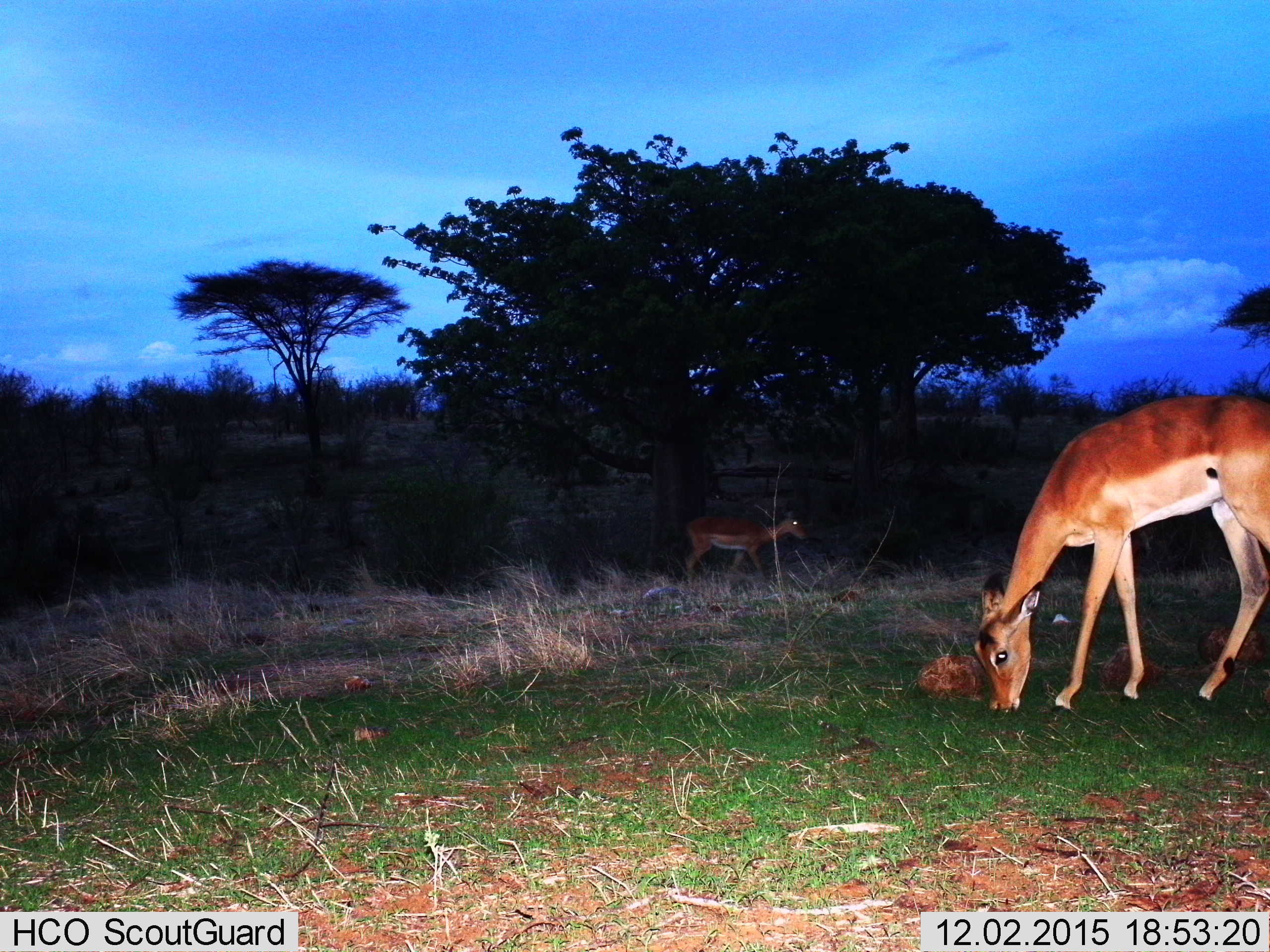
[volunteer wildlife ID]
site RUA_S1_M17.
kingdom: Animalia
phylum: Chordata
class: Mammalia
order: Artiodactyla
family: Bovidae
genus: Aepyceros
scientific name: Aepyceros melampus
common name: impala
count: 2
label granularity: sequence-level